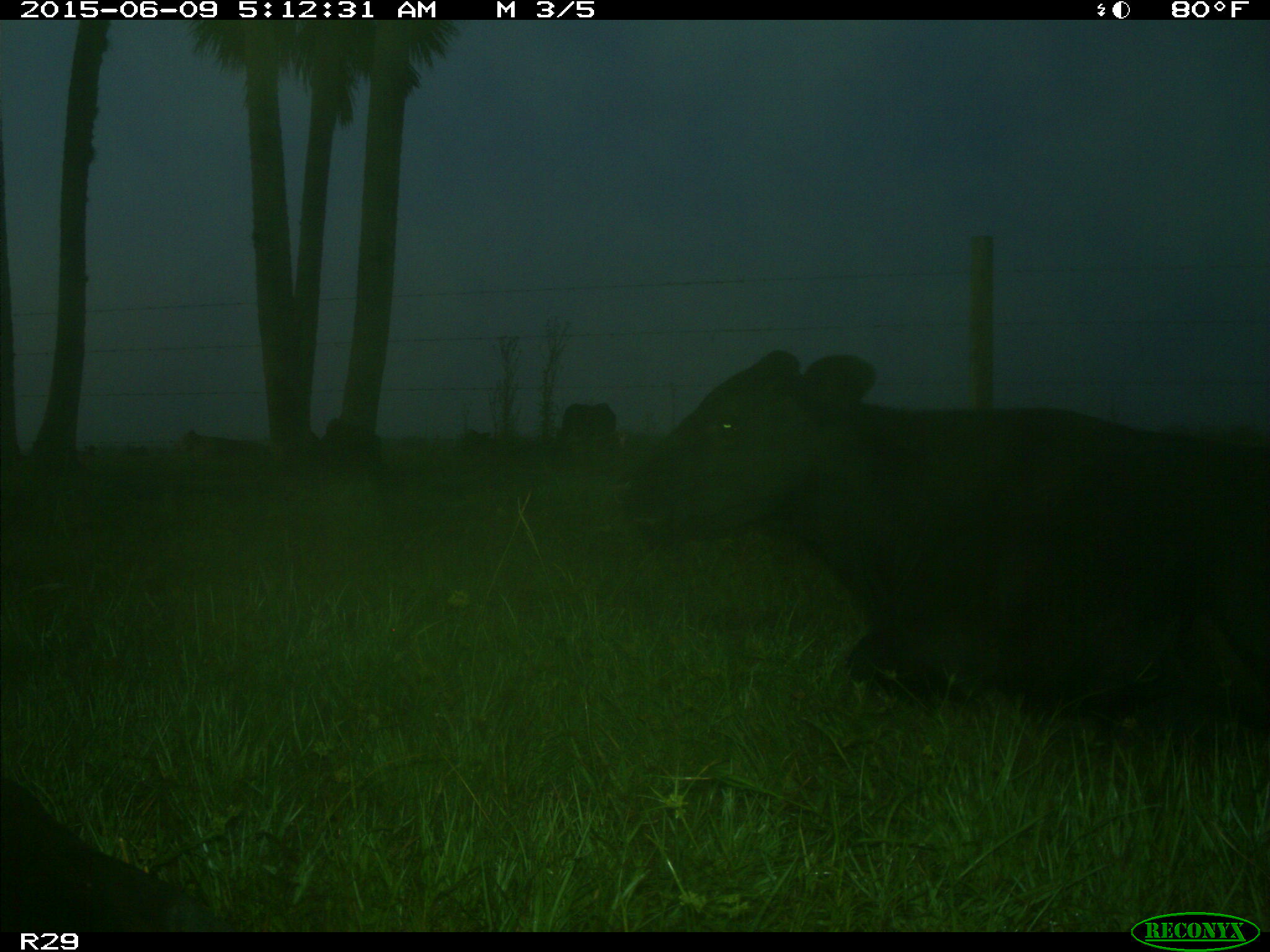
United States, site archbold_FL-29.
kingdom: Animalia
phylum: Chordata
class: Mammalia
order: Artiodactyla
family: Bovidae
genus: Bos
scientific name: Bos taurus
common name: domestic cow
Bos taurus (domestic cow).